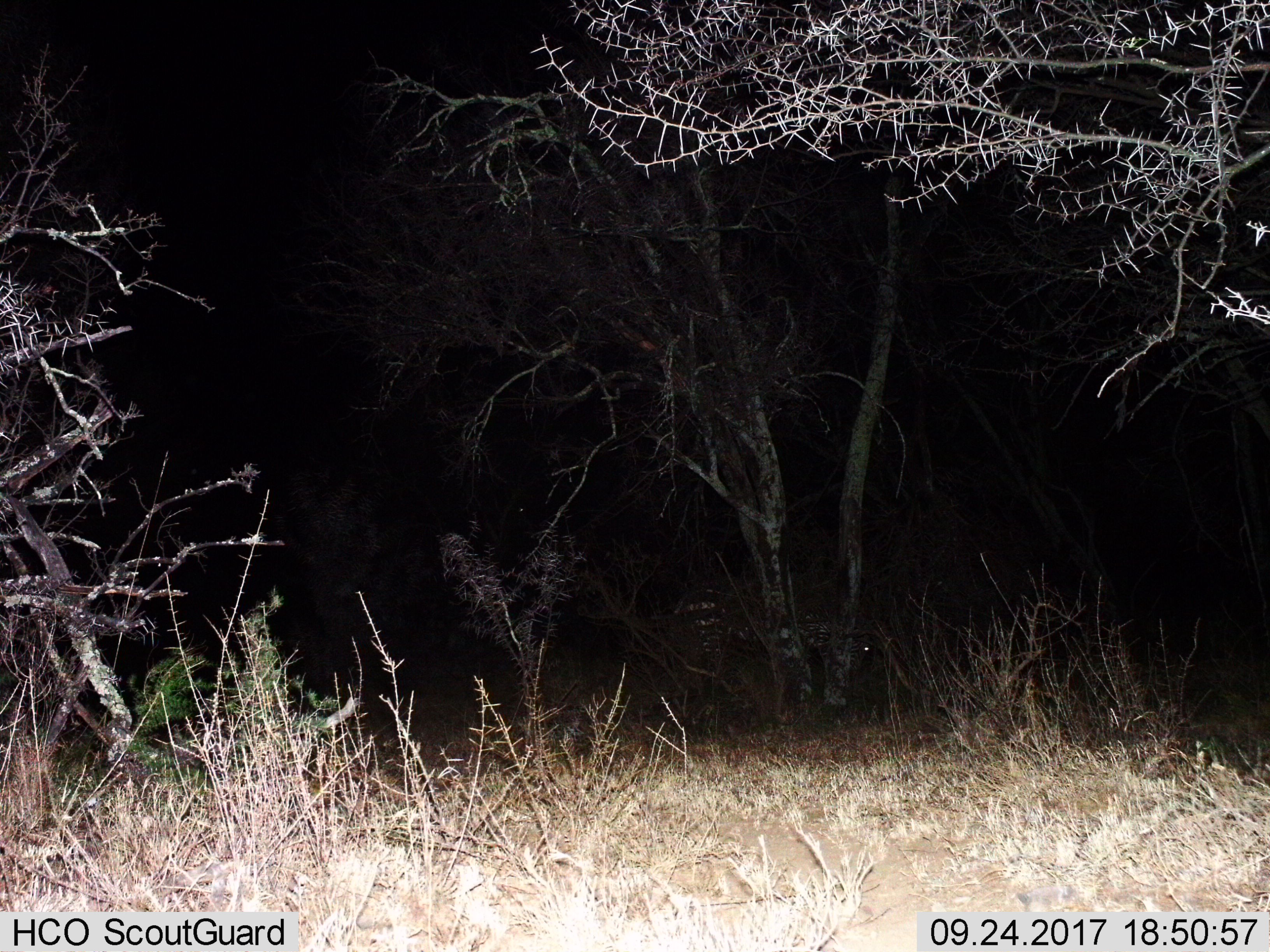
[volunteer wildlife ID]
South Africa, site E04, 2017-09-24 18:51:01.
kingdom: Animalia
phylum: Chordata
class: Mammalia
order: Perissodactyla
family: Equidae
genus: Equus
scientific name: Equus zebra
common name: mountain zebra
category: zebramountain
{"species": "zebramountain (mountain zebra) (Equus zebra)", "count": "1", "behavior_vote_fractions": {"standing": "60%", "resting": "0%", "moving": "20%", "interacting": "0%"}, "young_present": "0%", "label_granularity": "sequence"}